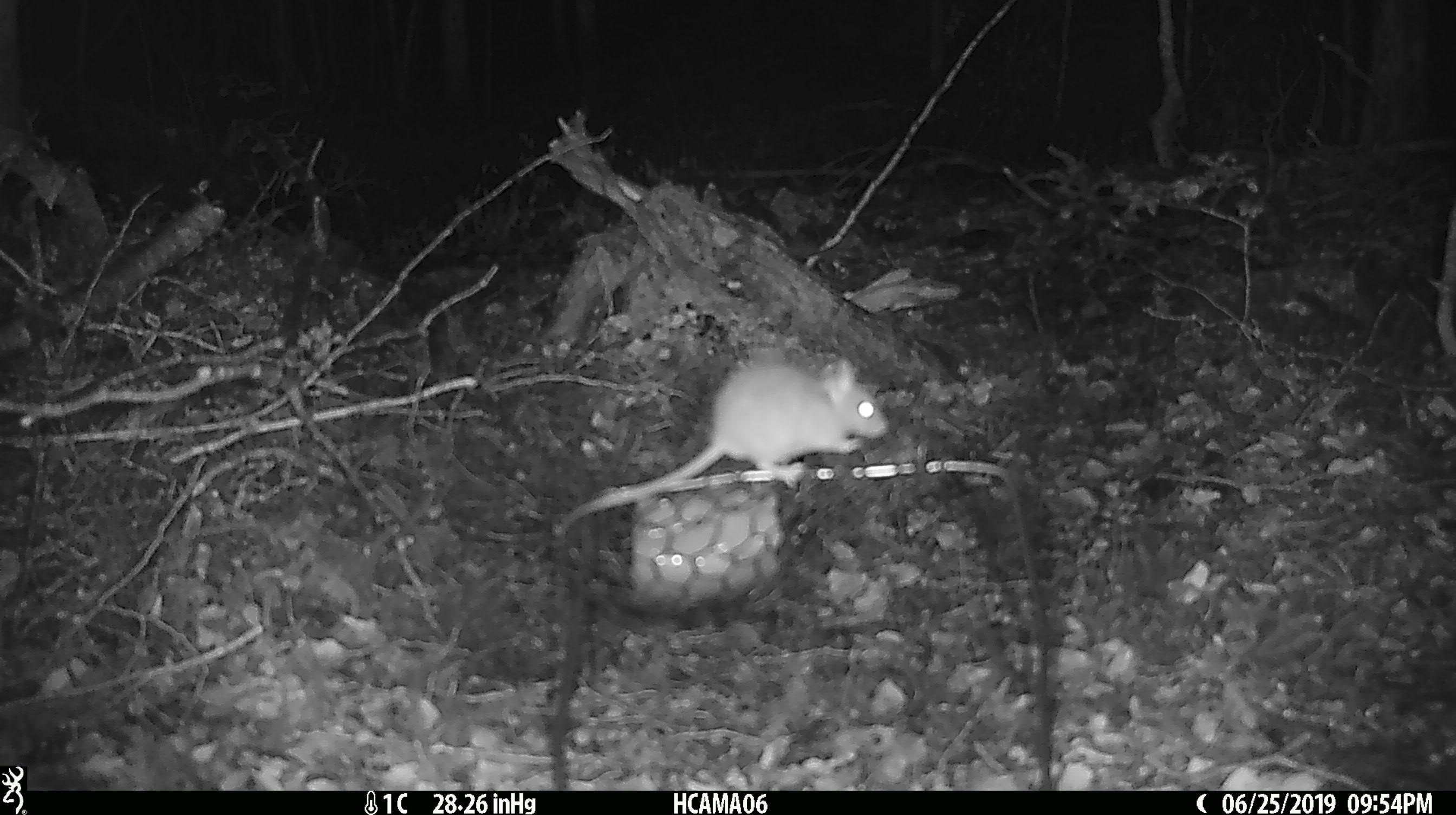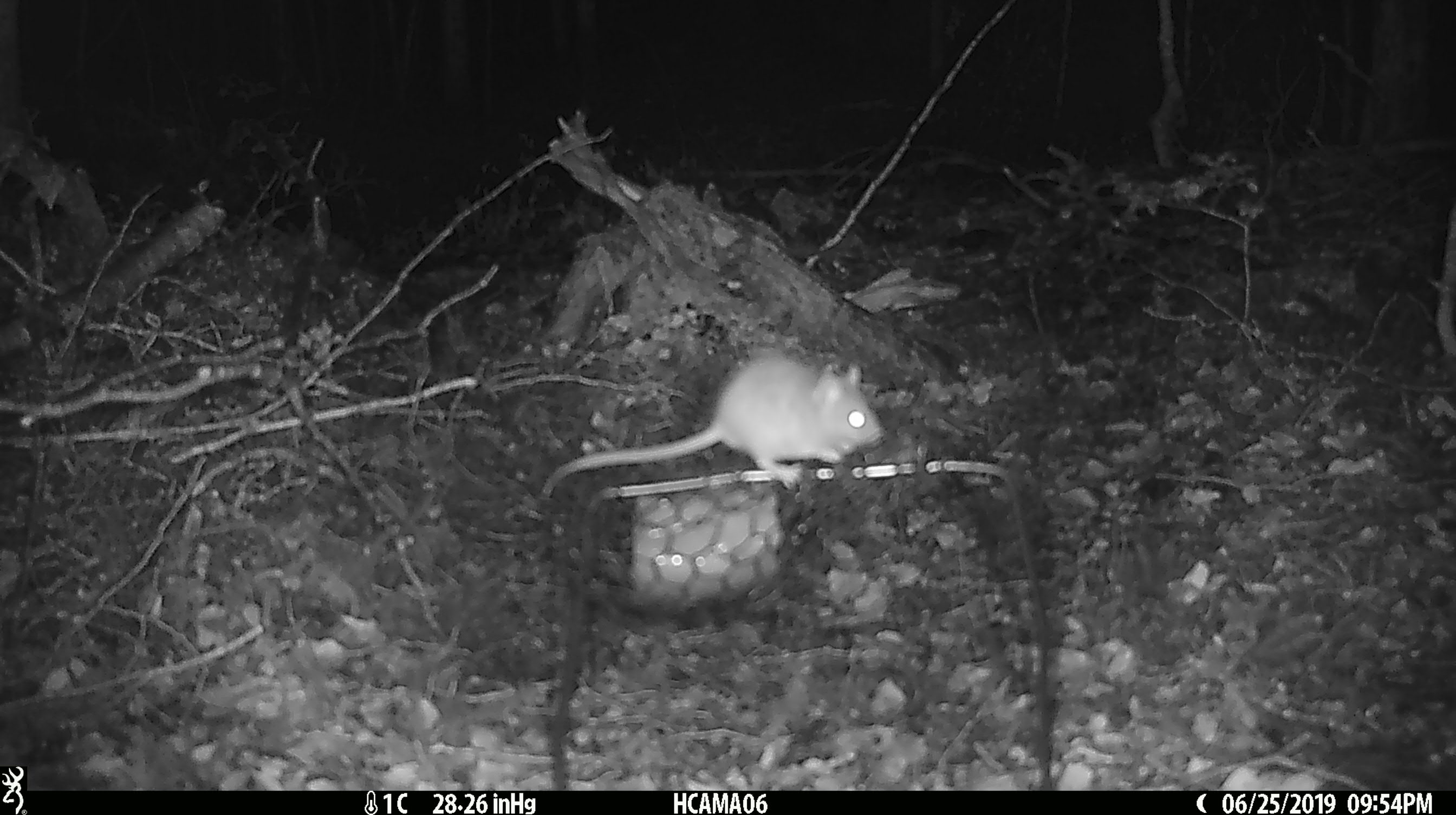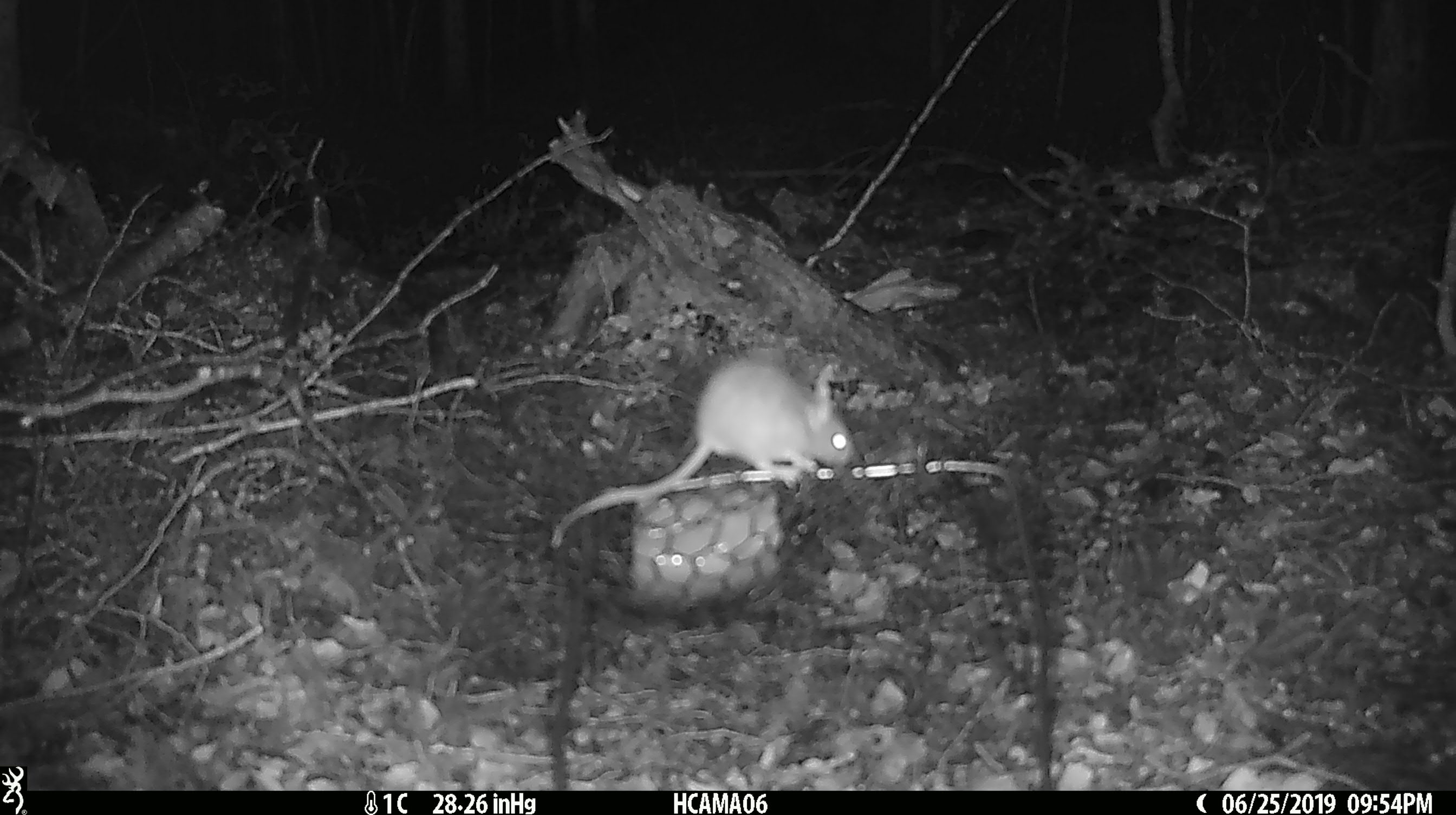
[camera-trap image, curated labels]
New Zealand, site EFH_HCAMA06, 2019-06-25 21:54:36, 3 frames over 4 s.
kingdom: Animalia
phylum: Chordata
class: Mammalia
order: Rodentia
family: Muridae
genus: Mus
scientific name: Mus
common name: mouse